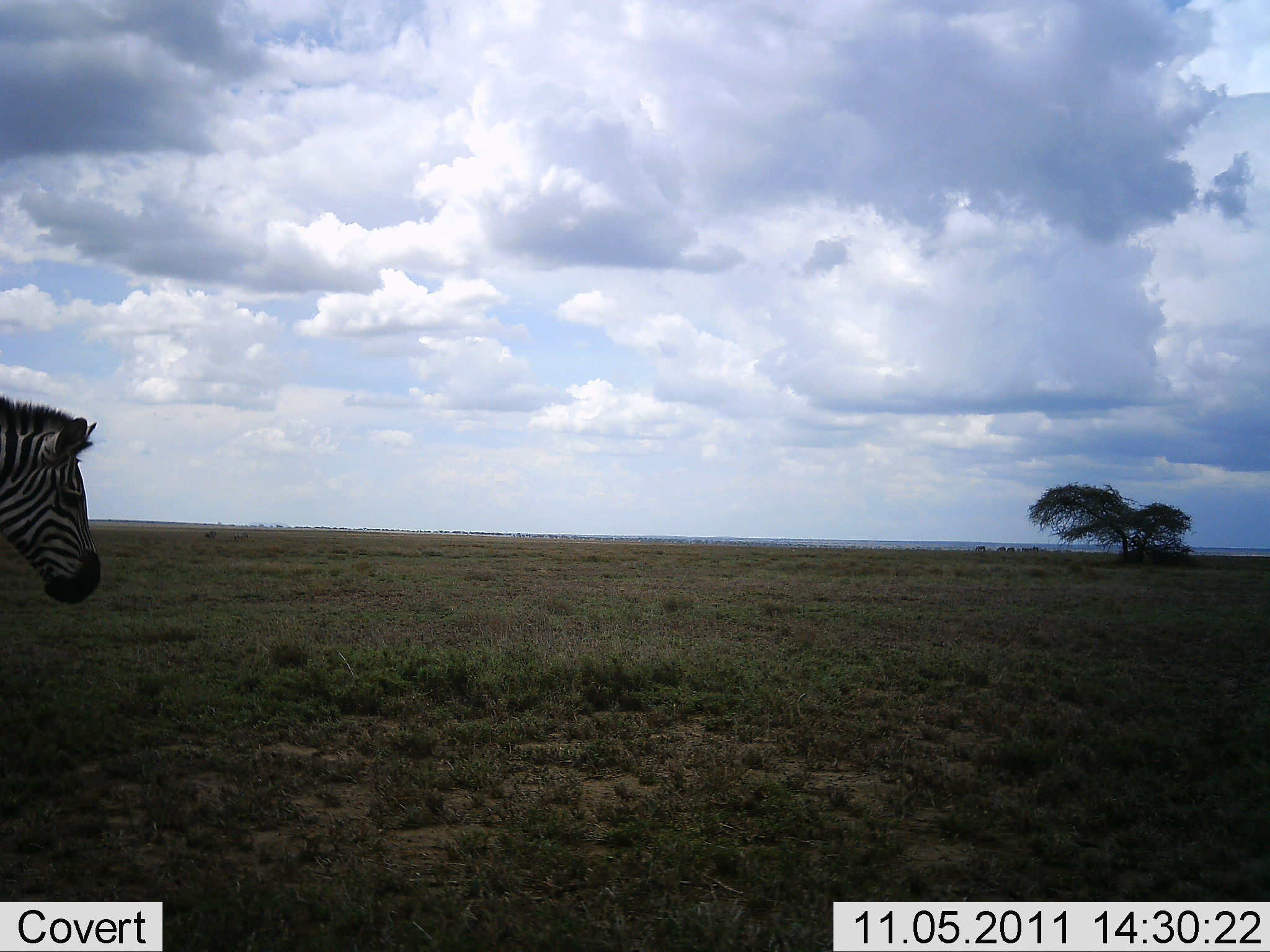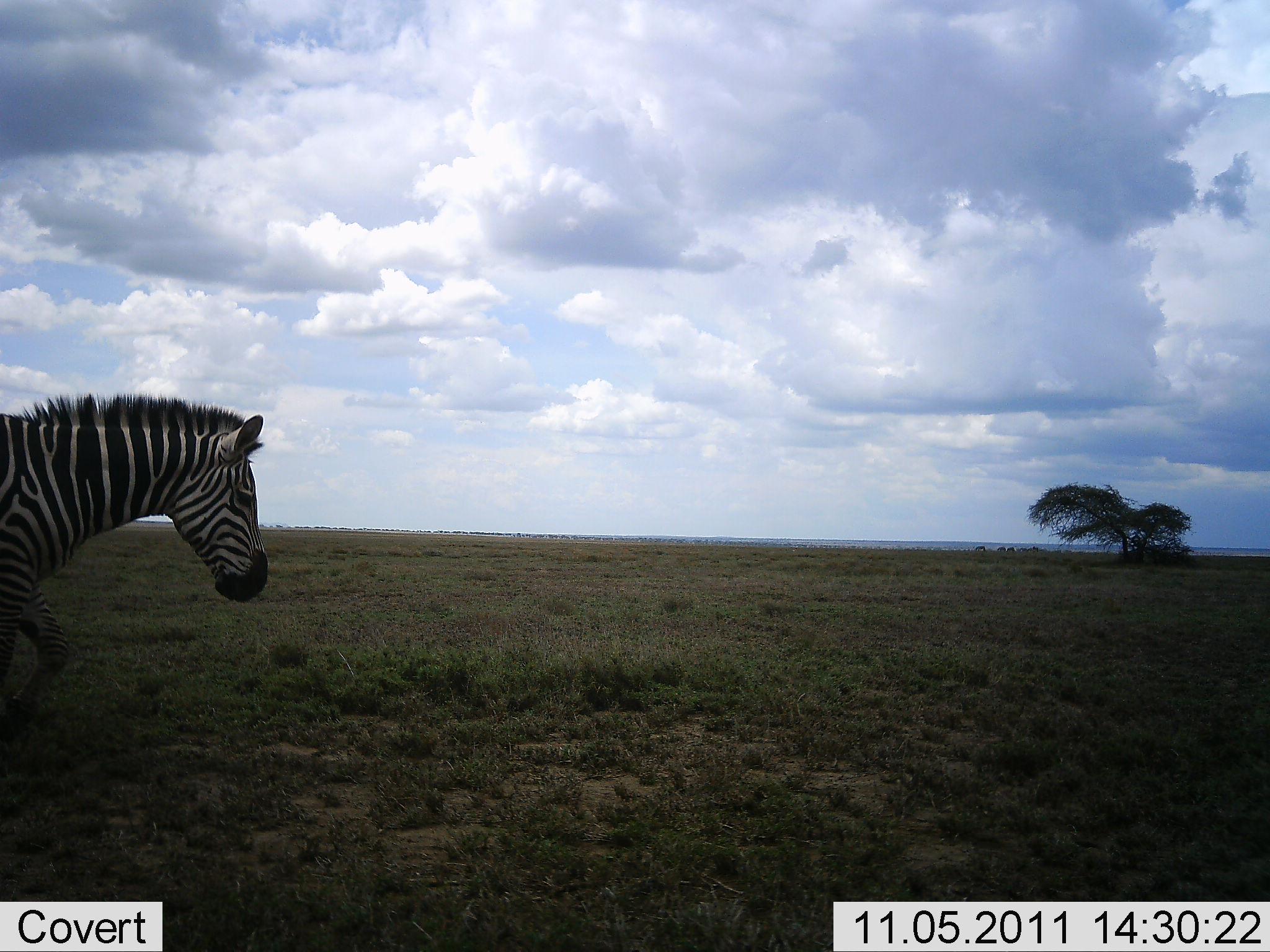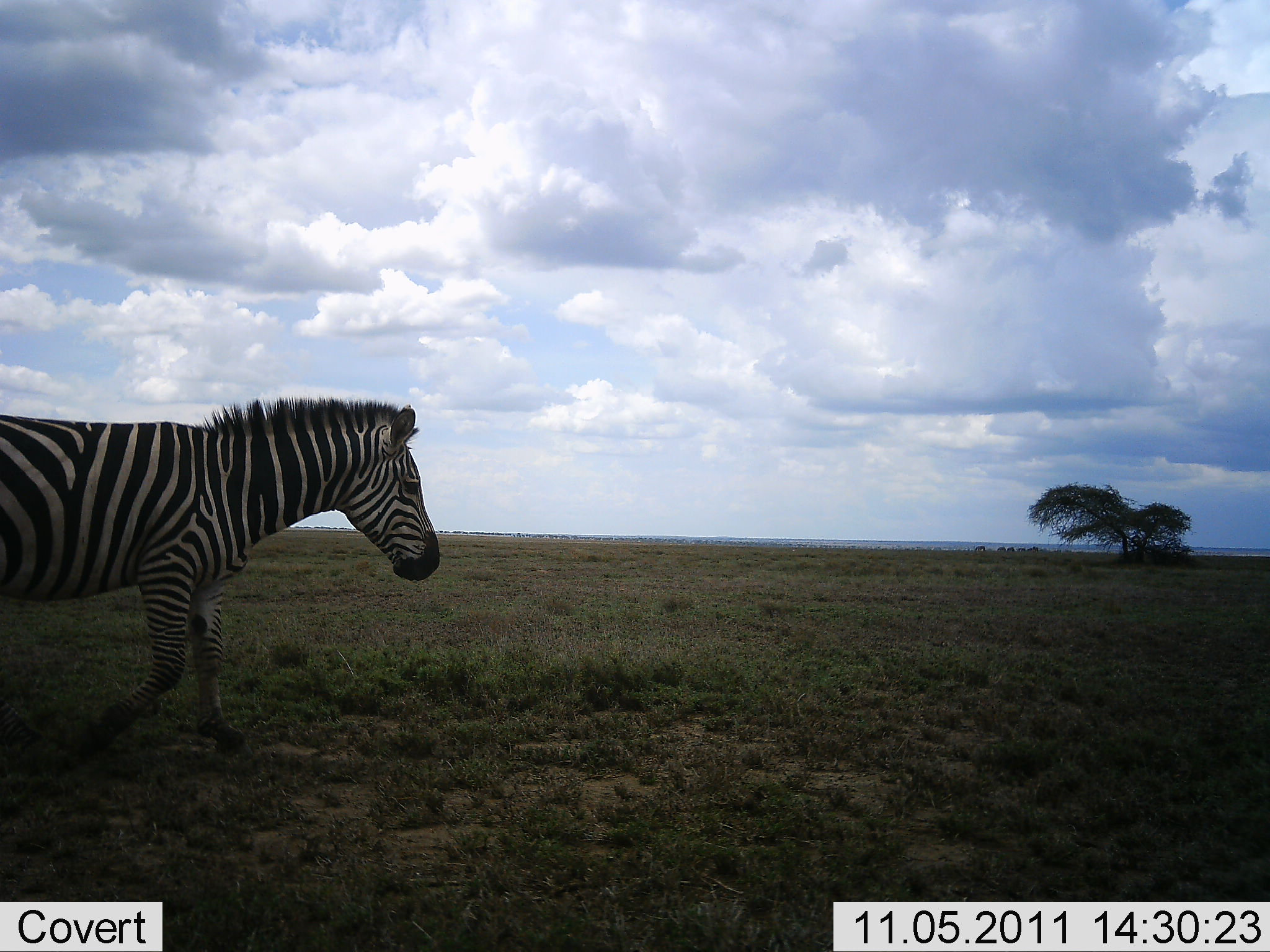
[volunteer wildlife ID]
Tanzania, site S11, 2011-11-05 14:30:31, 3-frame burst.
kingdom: Animalia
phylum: Chordata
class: Mammalia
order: Perissodactyla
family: Equidae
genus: Equus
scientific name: Equus quagga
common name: plains zebra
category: zebra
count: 1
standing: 0%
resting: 0%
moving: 100%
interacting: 0%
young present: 0%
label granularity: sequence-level